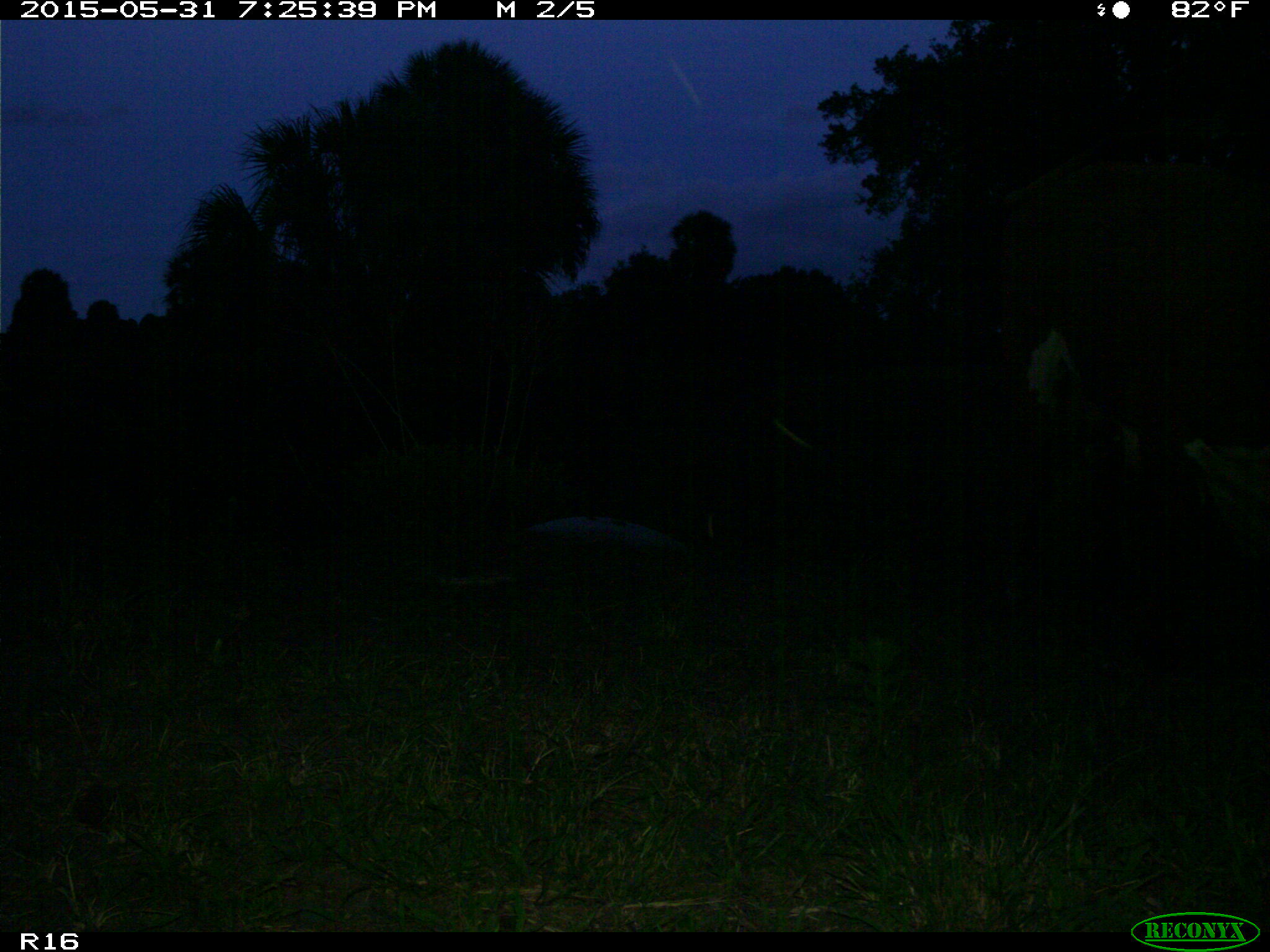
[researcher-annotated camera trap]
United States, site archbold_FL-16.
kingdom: Animalia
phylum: Chordata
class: Mammalia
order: Artiodactyla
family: Bovidae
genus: Bos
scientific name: Bos taurus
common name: domestic cow